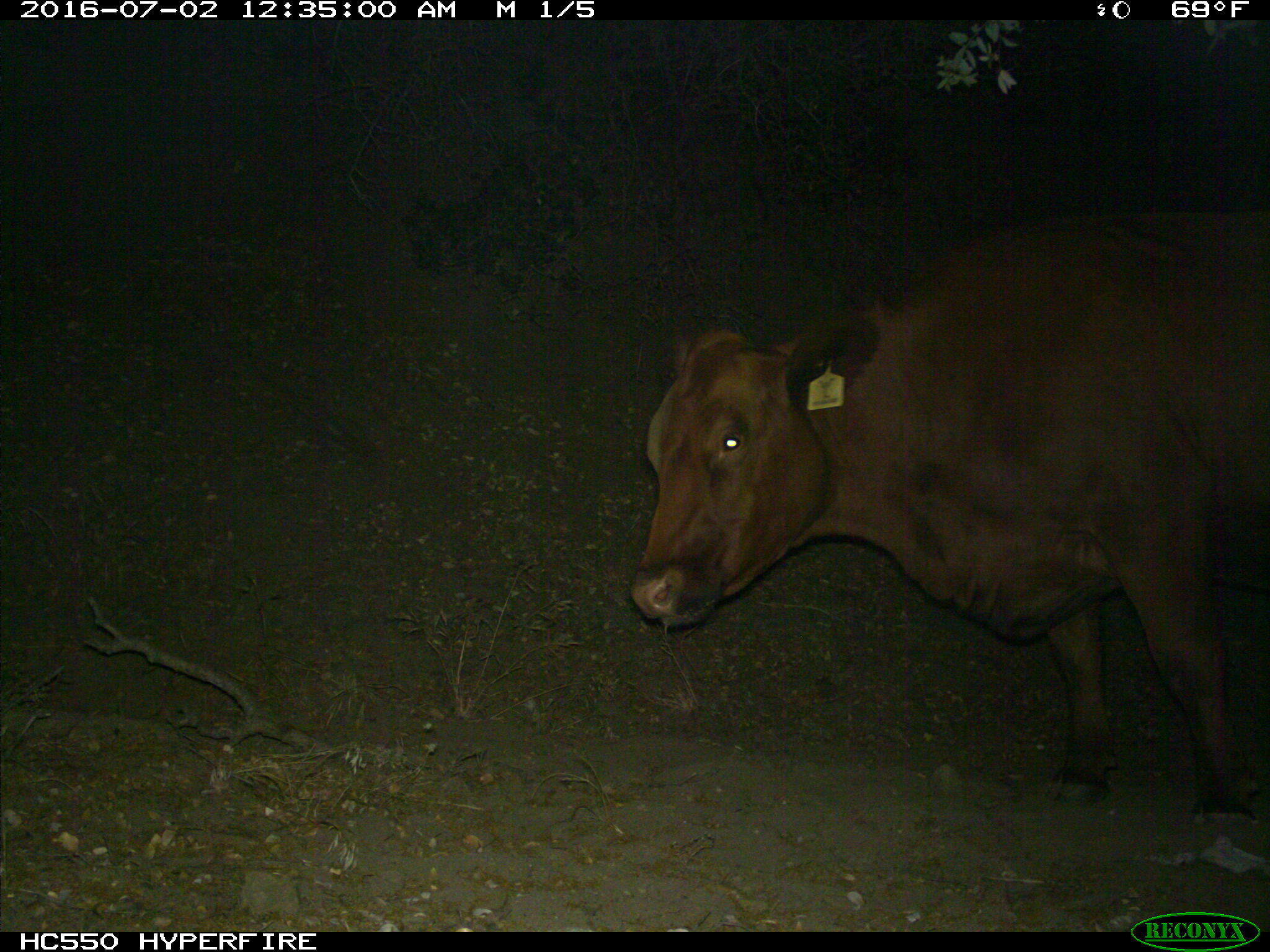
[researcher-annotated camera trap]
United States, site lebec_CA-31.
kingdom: Animalia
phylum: Chordata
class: Mammalia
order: Artiodactyla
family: Bovidae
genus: Bos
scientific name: Bos taurus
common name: domestic cow